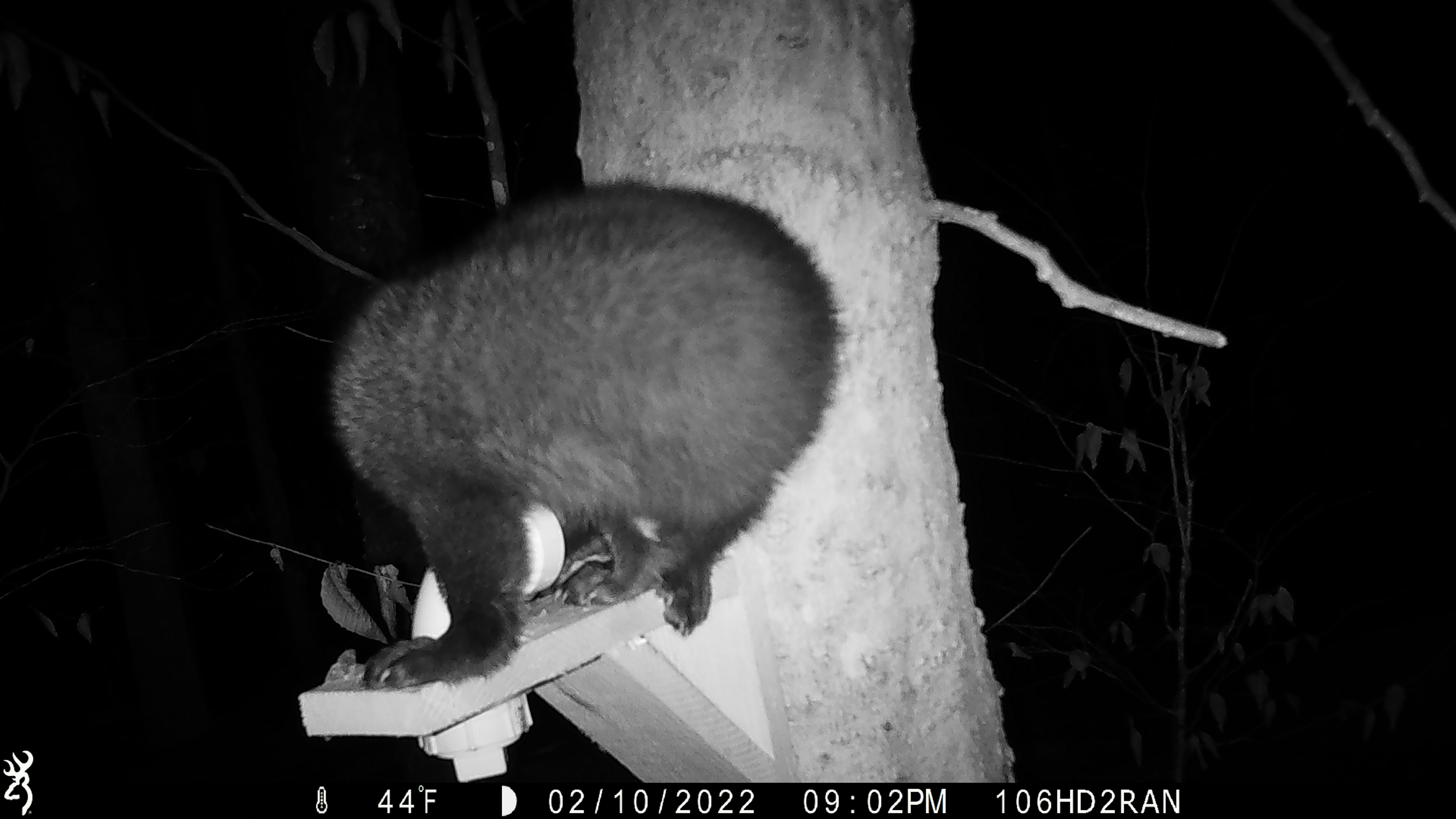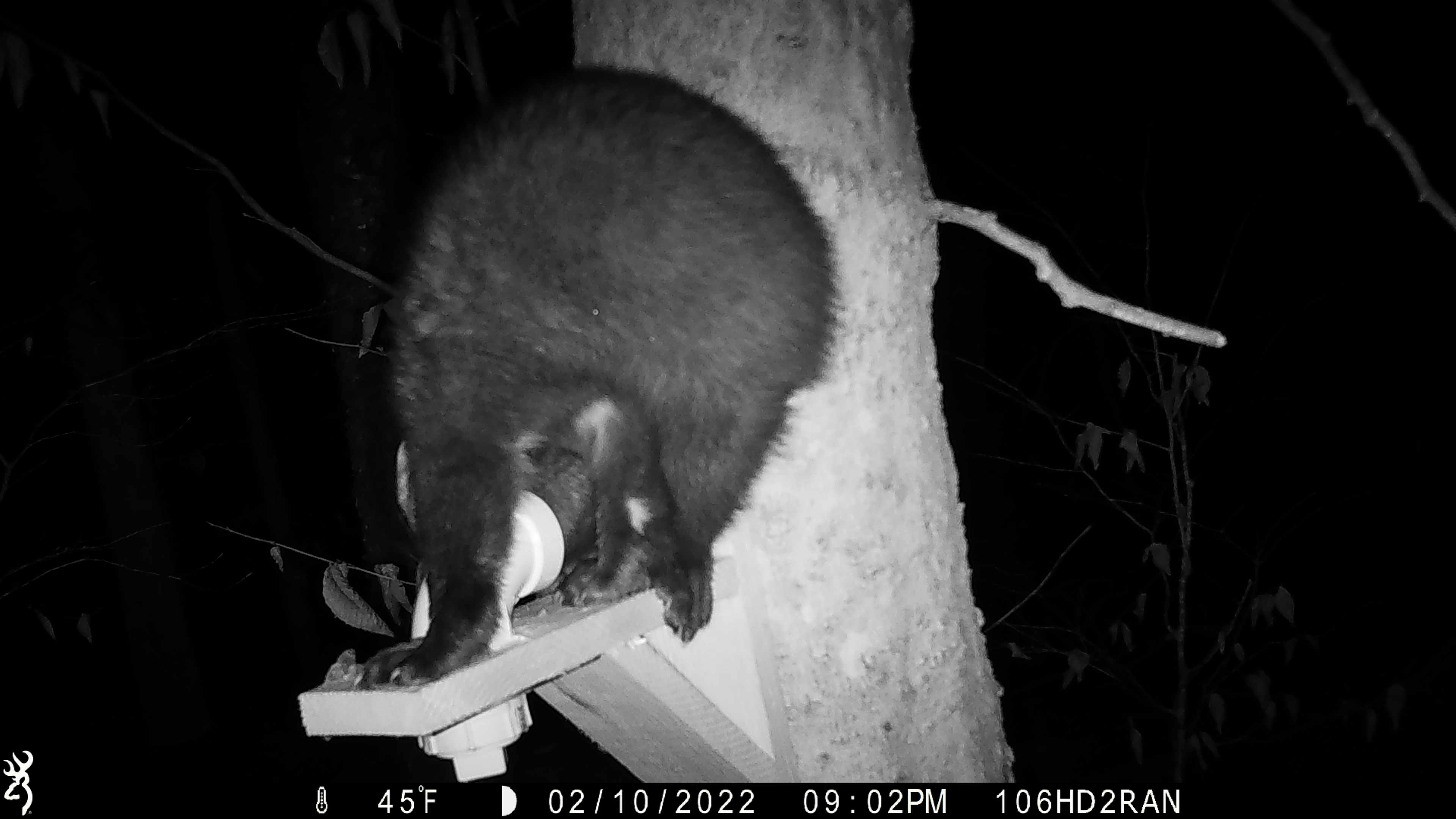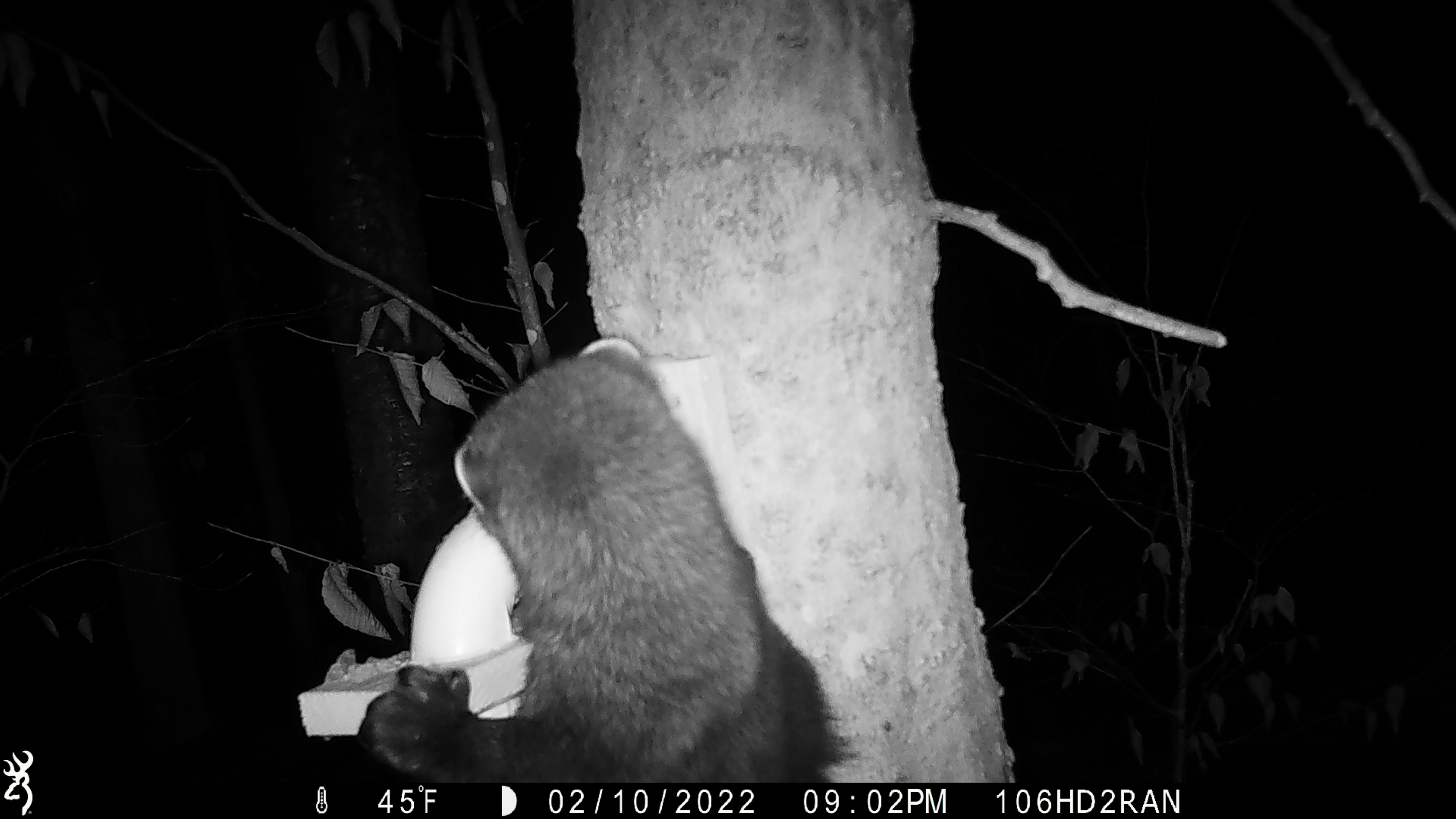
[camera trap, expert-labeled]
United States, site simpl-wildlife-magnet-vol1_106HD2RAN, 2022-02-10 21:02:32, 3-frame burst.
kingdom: Animalia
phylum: Chordata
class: Mammalia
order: Carnivora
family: Mustelidae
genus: Pekania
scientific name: Pekania pennanti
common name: fisher